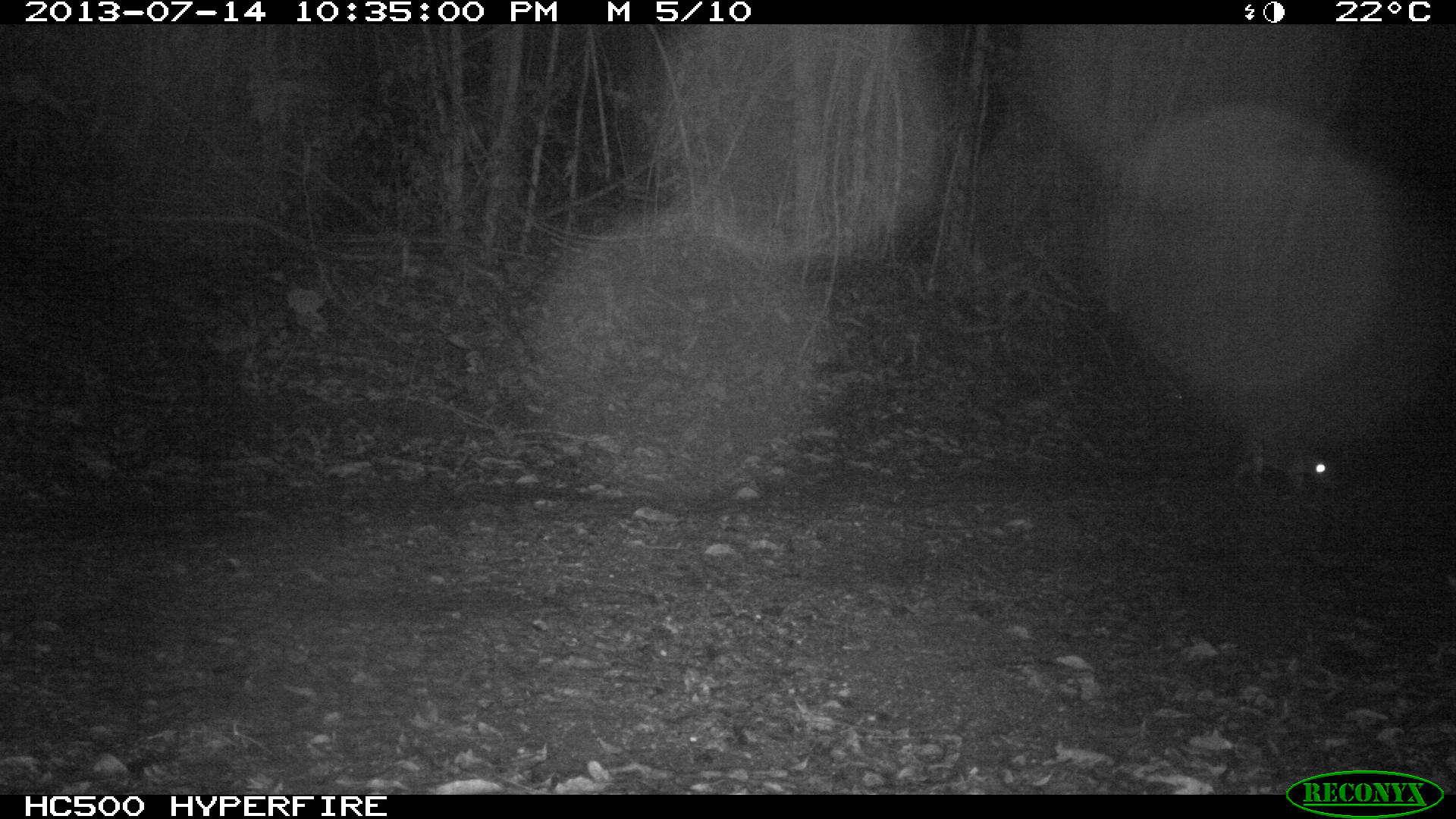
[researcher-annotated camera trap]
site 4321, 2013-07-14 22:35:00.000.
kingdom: Animalia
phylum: Chordata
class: Mammalia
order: Rodentia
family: Cuniculidae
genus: Cuniculus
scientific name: Cuniculus paca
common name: lowland paca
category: agouti paca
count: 1